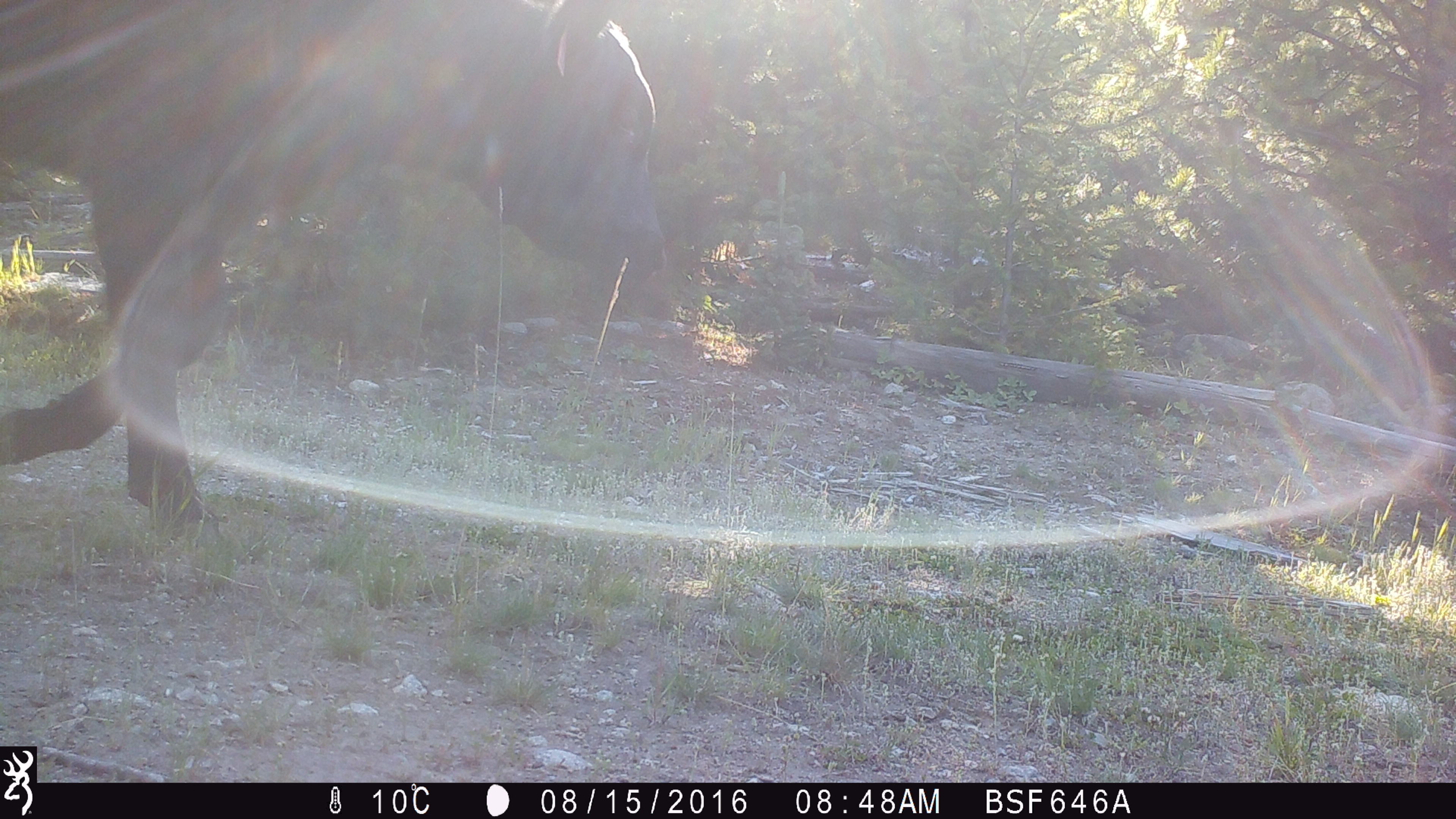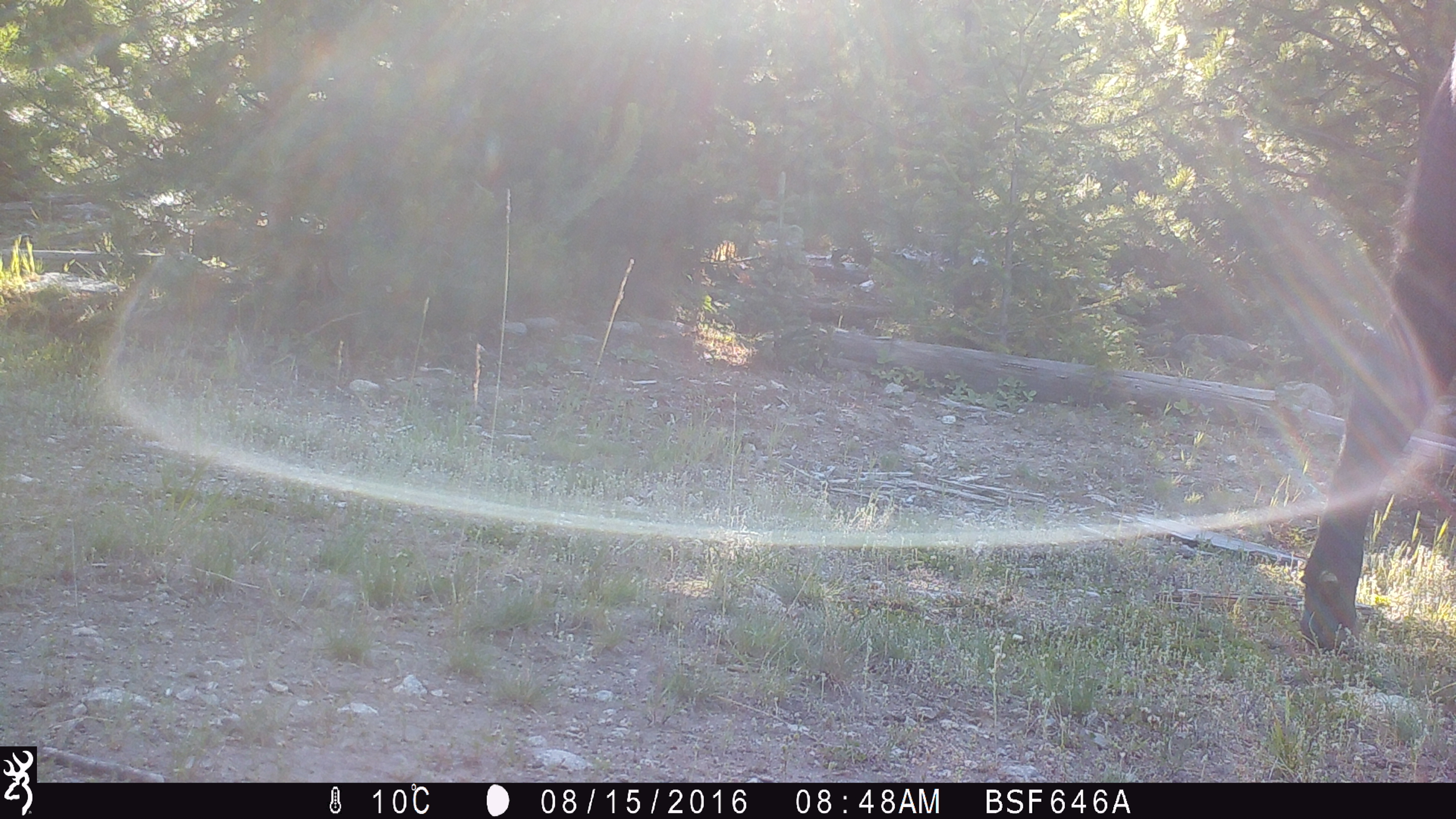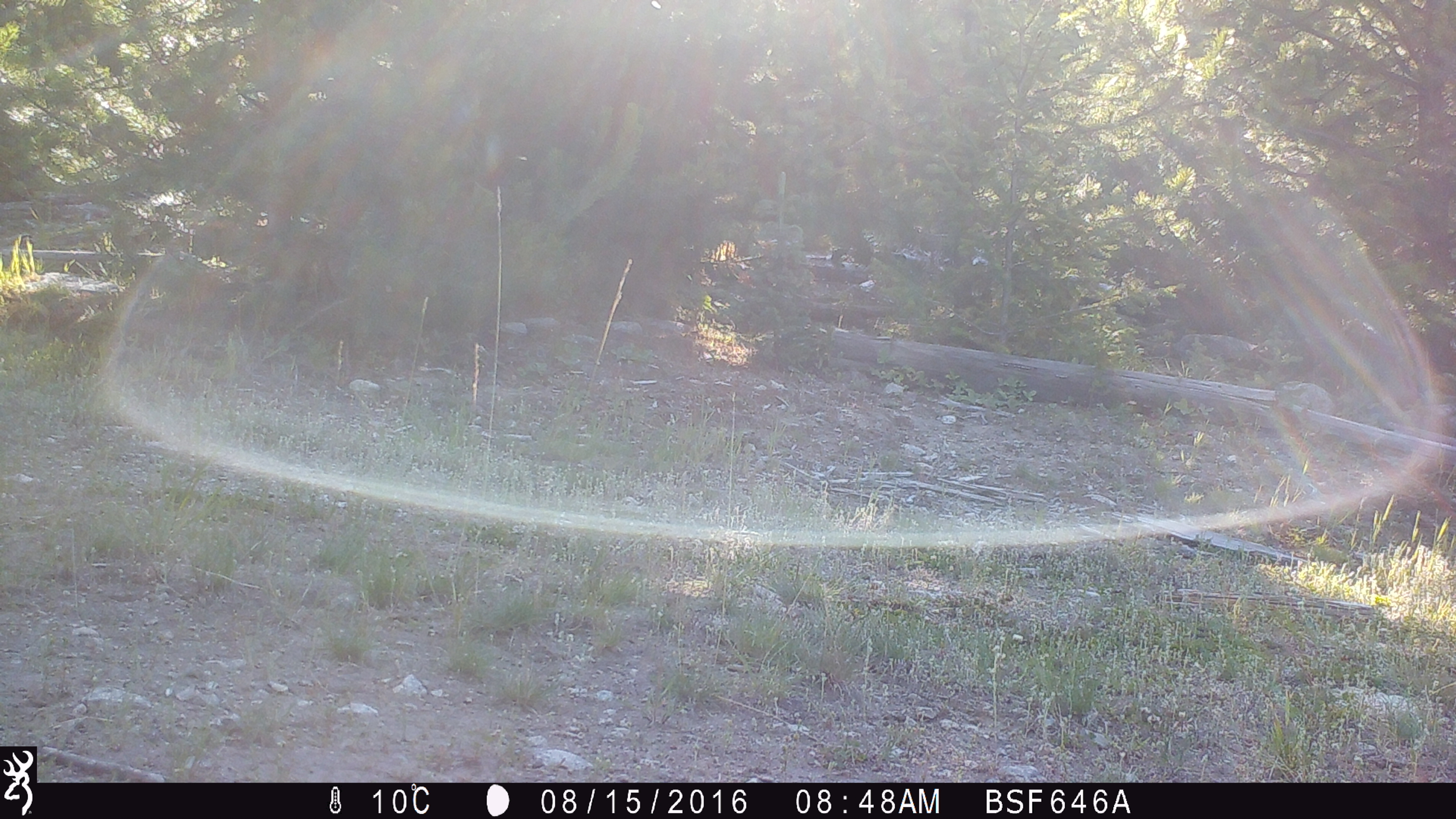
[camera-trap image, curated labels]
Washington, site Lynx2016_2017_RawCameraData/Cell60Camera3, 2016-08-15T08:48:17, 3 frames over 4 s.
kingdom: Animalia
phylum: Chordata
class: Mammalia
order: Artiodactyla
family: Bovidae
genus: Bos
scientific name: Bos taurus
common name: domestic cattle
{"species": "domestic cattle (Bos taurus)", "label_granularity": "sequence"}